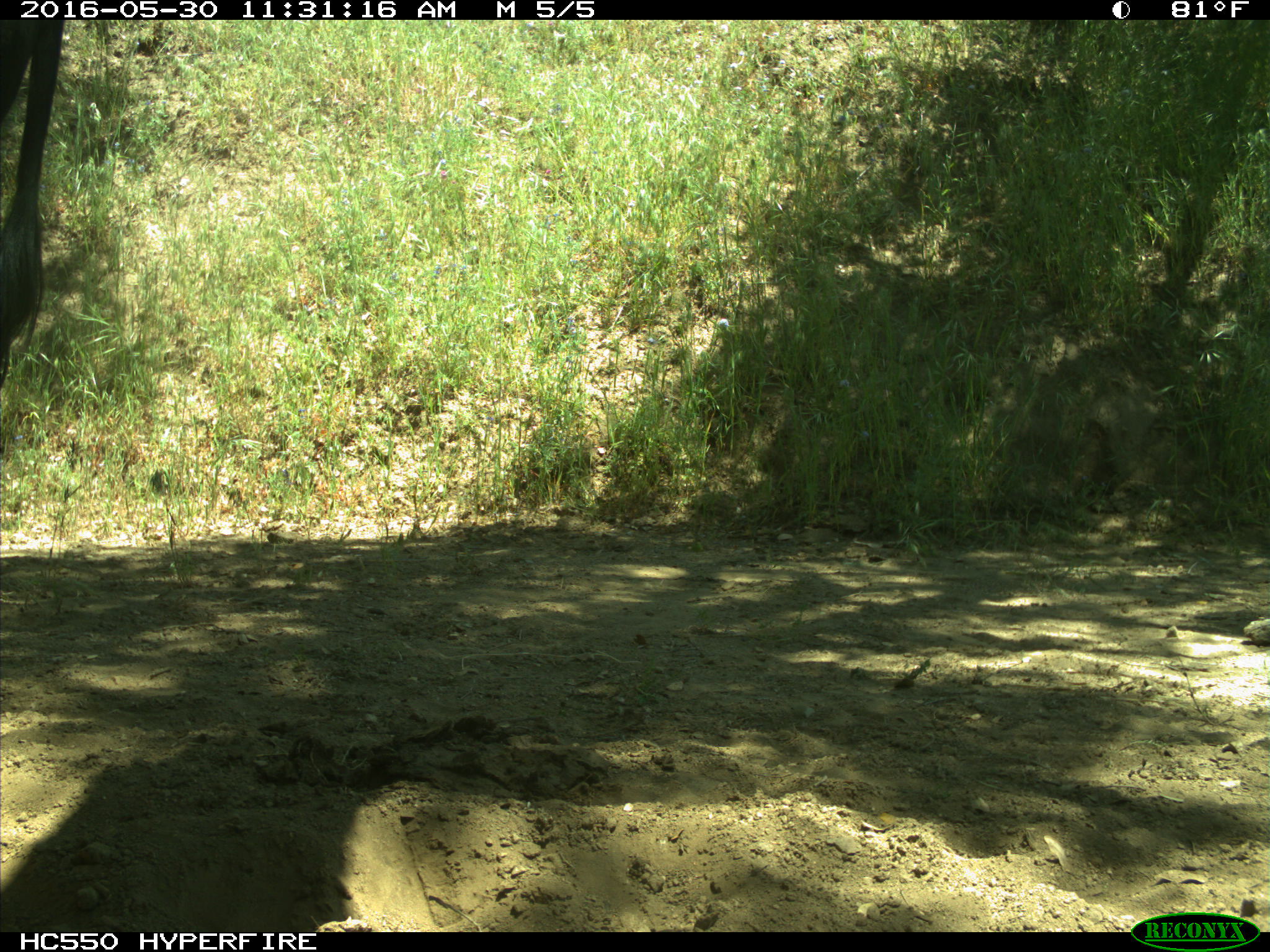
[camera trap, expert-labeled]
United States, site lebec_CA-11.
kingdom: Animalia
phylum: Chordata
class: Mammalia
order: Artiodactyla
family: Bovidae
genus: Bos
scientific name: Bos taurus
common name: domestic cow